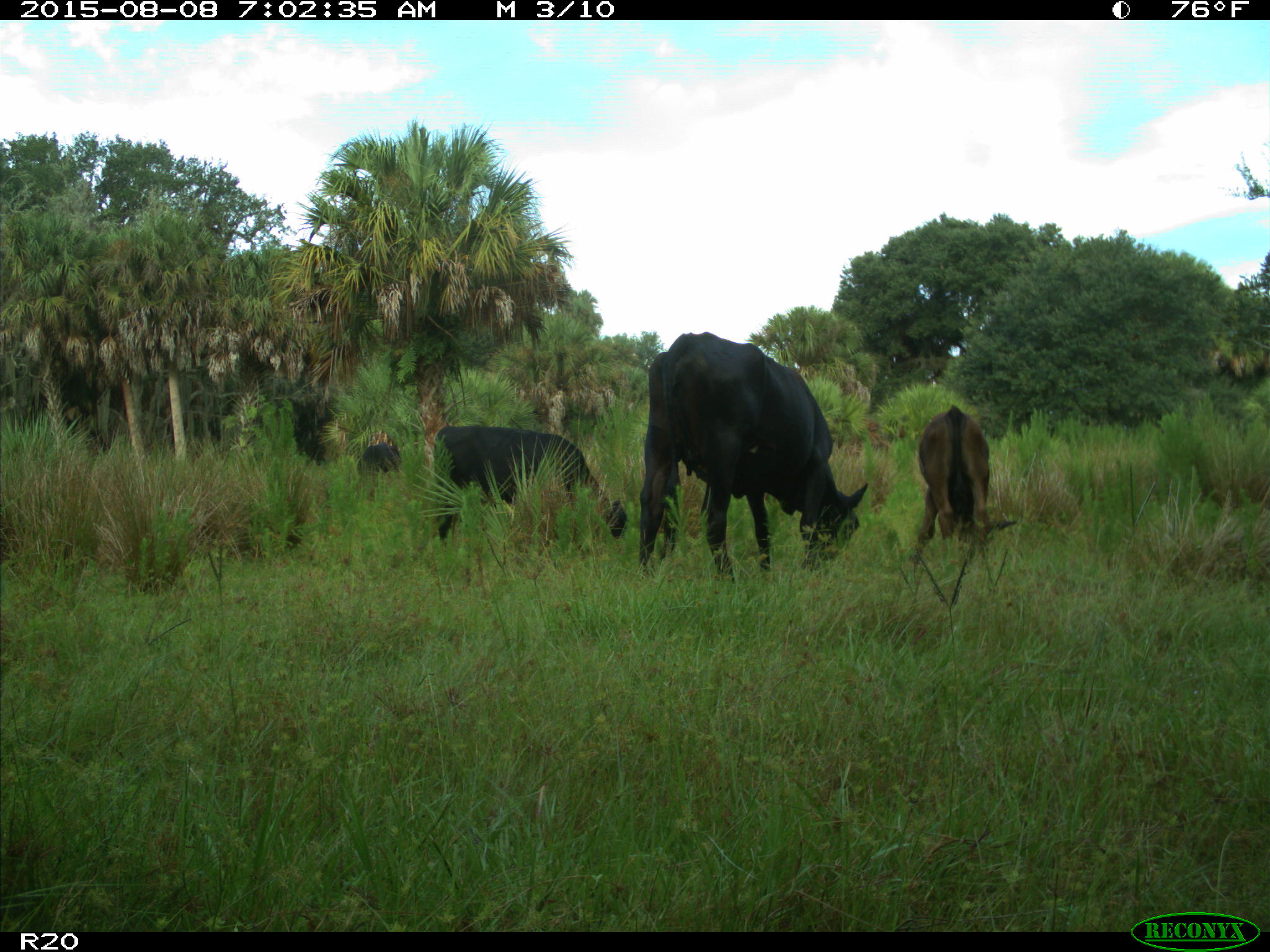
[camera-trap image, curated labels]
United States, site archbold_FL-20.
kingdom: Animalia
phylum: Chordata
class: Mammalia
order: Artiodactyla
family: Bovidae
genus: Bos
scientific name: Bos taurus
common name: domestic cow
Bos taurus (domestic cow).